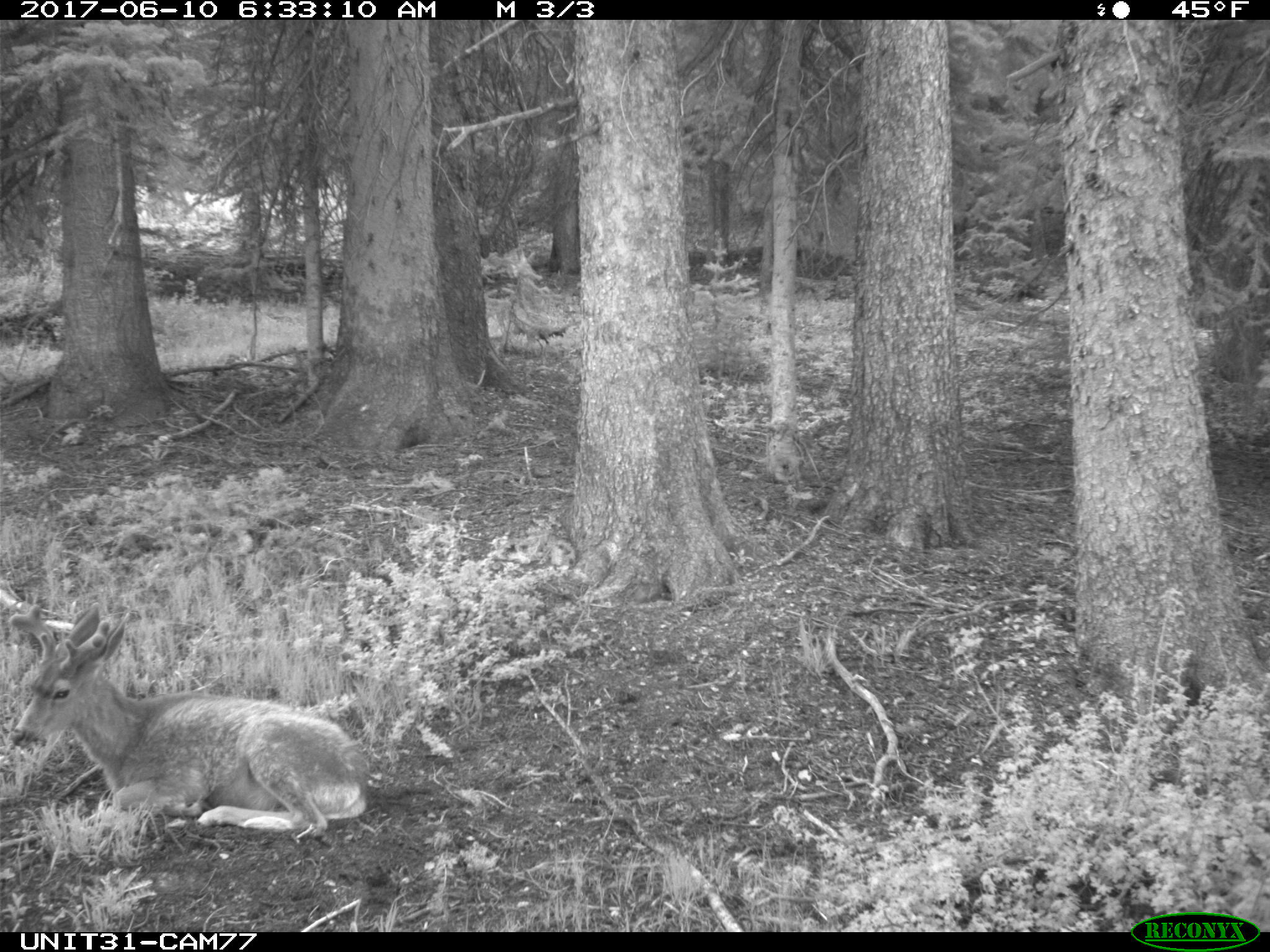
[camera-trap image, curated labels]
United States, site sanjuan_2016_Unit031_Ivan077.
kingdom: Animalia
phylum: Chordata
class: Mammalia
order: Artiodactyla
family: Cervidae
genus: Odocoileus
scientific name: Odocoileus hemionus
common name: mule deer